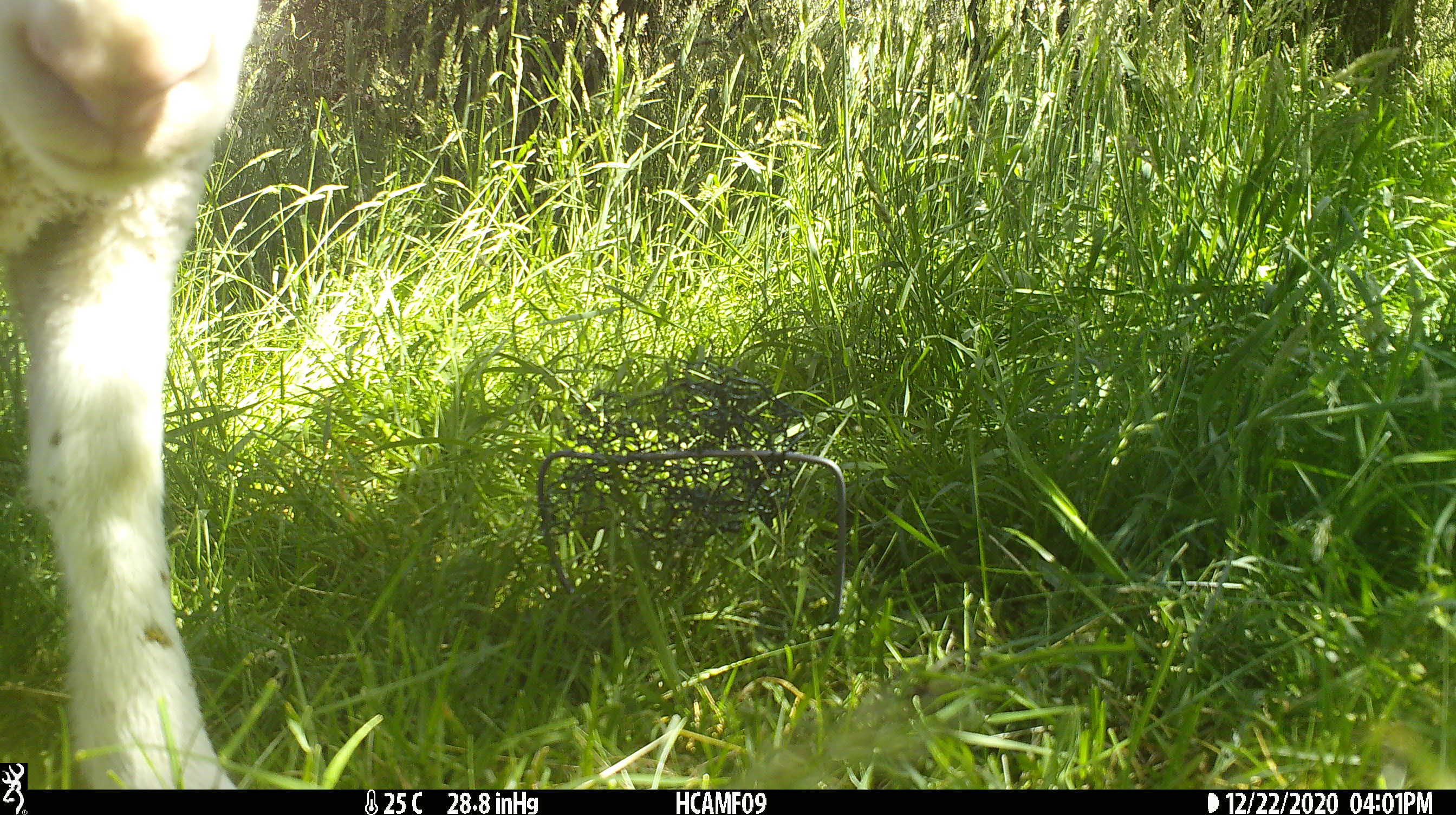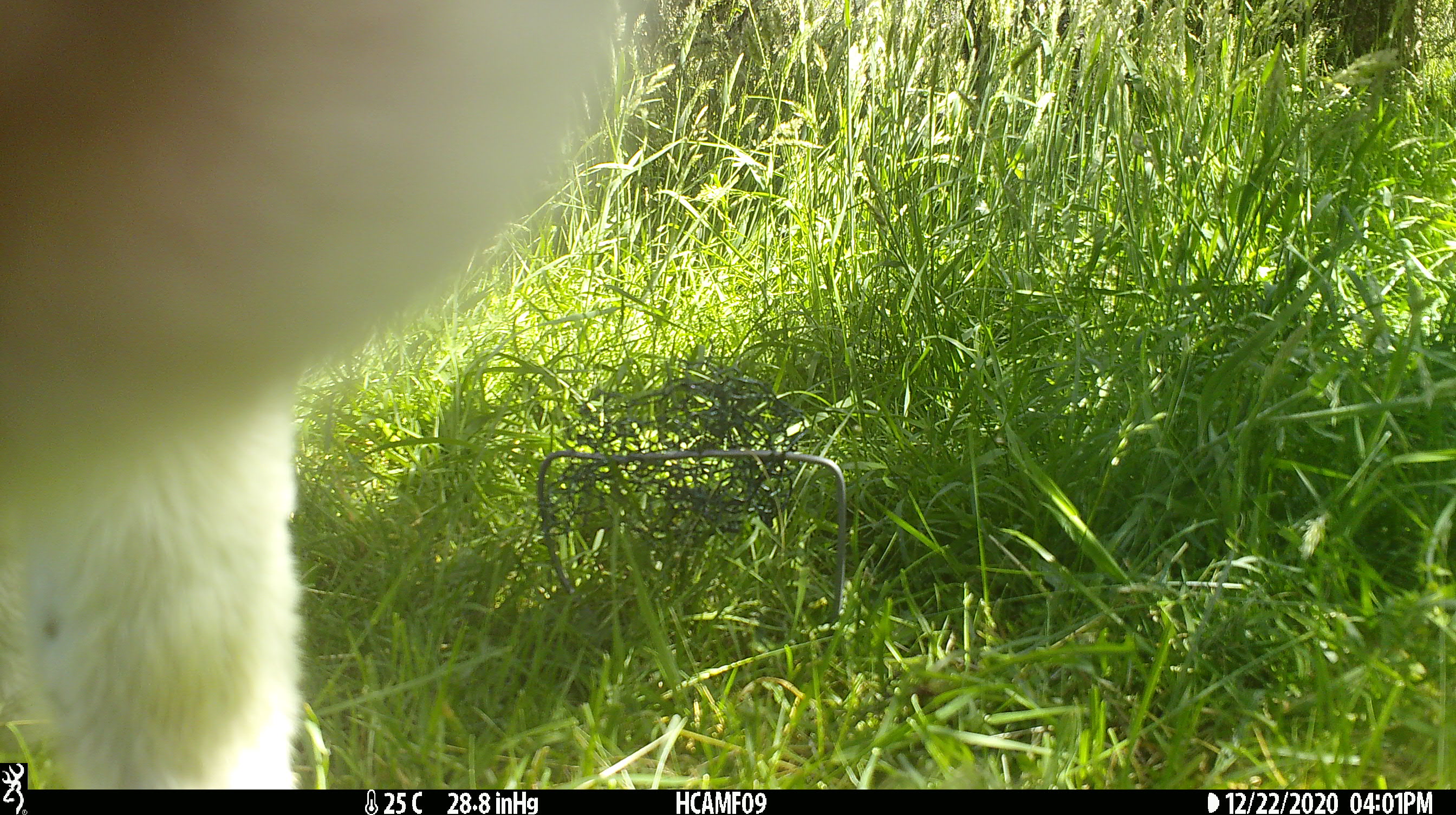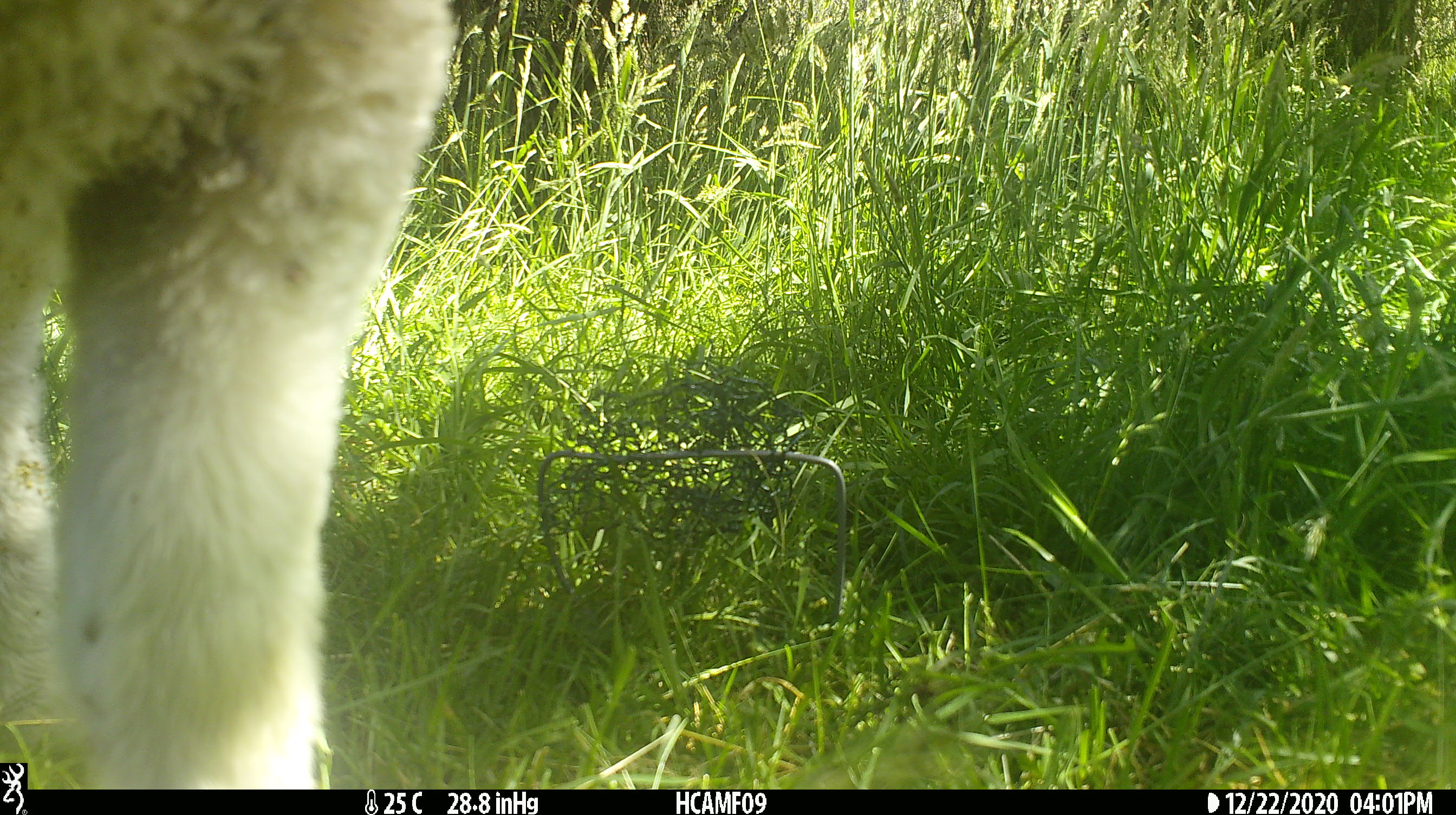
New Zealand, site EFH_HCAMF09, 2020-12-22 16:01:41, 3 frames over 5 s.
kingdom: Animalia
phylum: Chordata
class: Mammalia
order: Artiodactyla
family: Bovidae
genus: Ovis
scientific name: Ovis aries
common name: domestic sheep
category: sheep